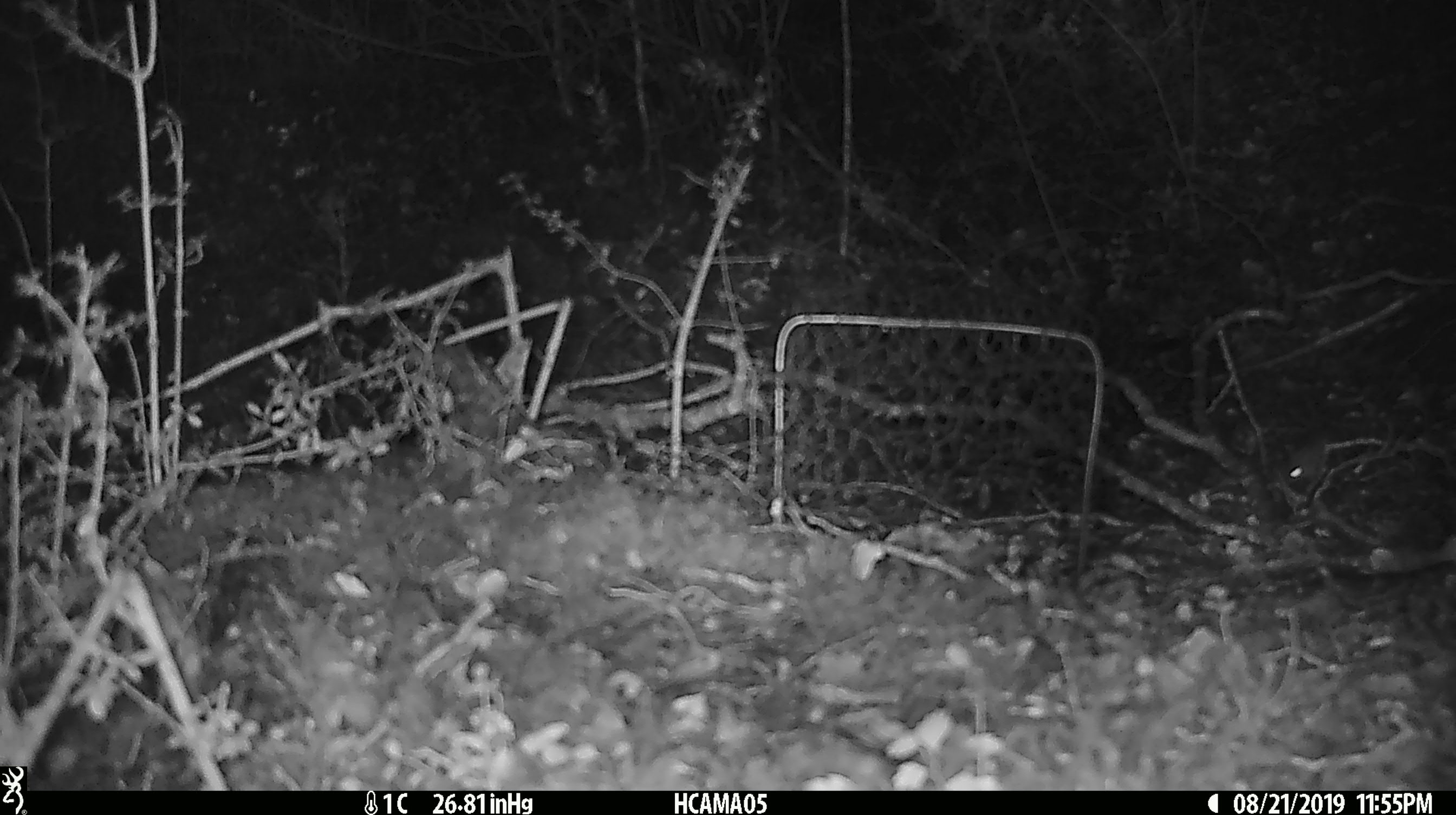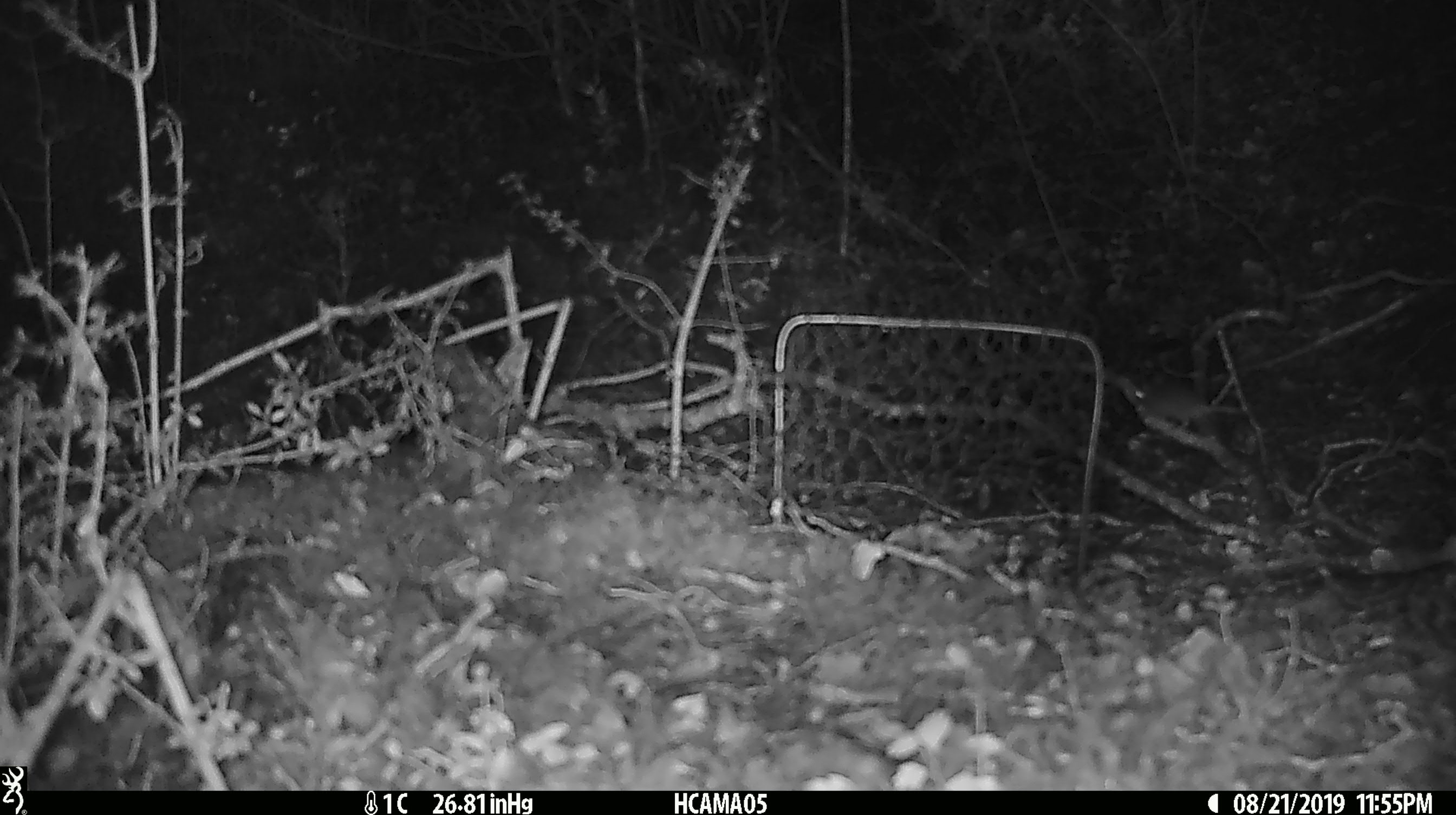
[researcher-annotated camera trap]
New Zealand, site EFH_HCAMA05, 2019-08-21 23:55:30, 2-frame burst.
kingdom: Animalia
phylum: Chordata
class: Mammalia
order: Rodentia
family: Muridae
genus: Mus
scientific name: Mus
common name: mouse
Mouse (Mus).